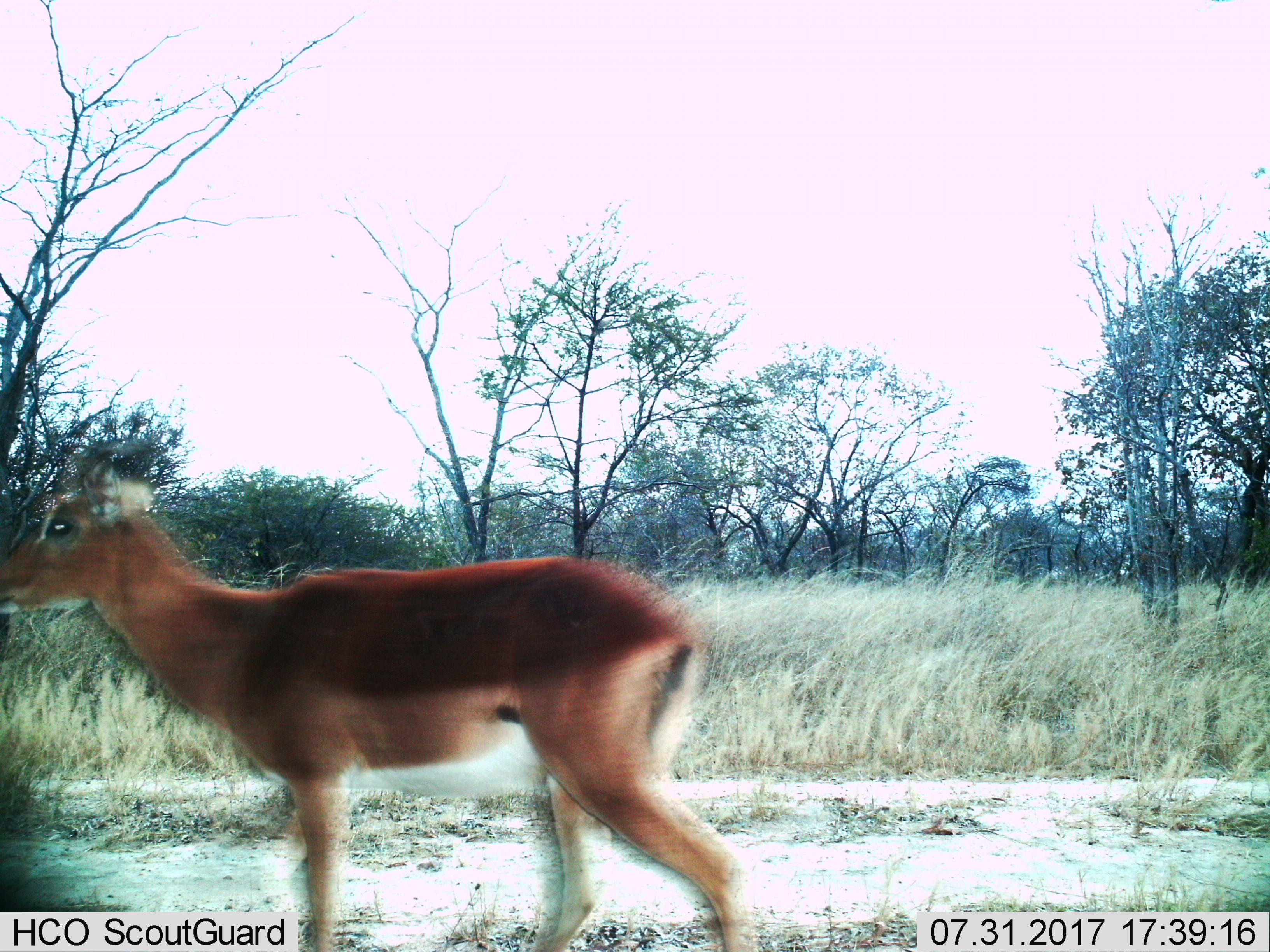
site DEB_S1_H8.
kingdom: Animalia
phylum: Chordata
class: Mammalia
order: Artiodactyla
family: Bovidae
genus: Aepyceros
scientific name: Aepyceros melampus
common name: impala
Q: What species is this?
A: Impala (Aepyceros melampus).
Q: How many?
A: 1.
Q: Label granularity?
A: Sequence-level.